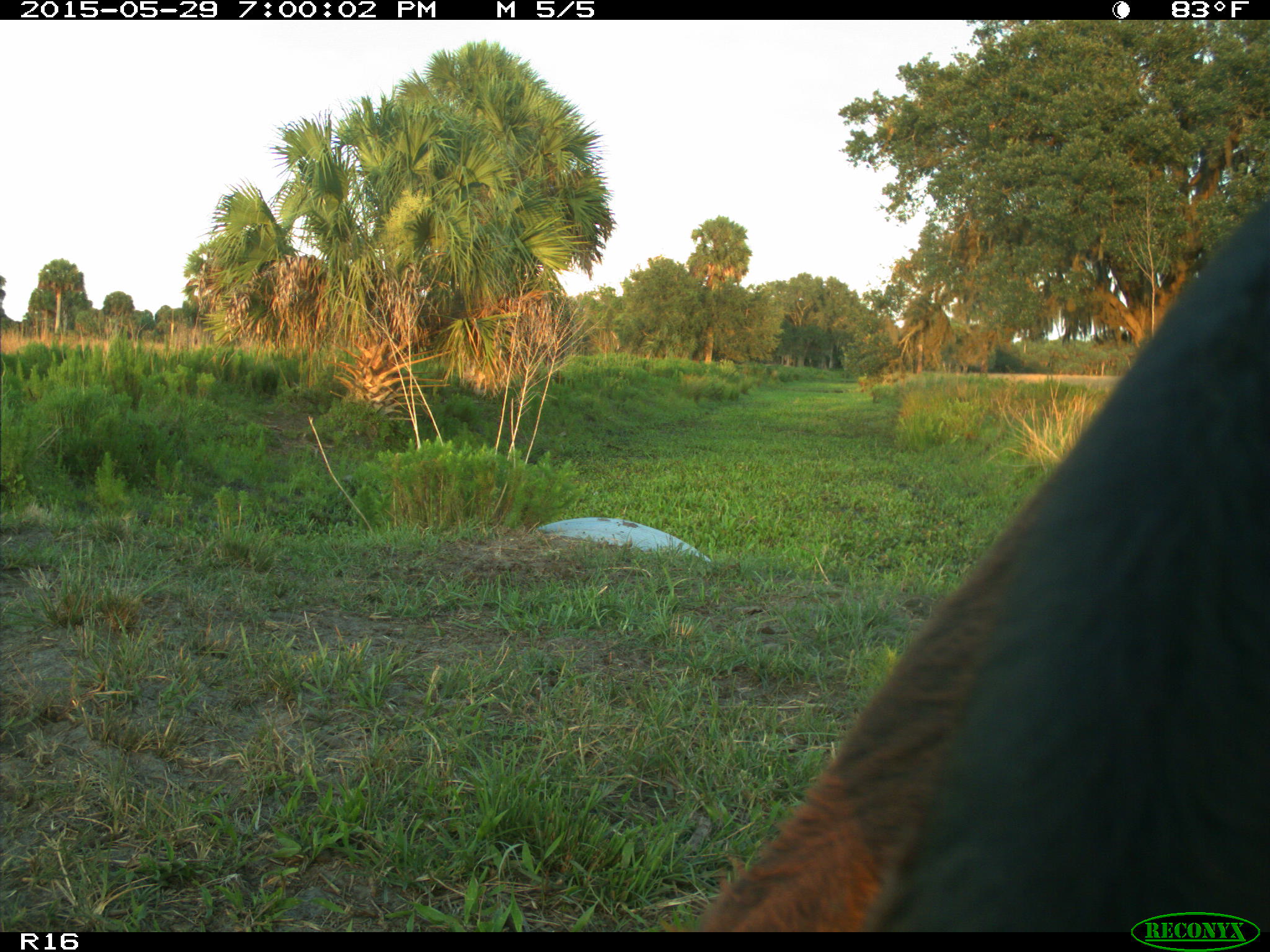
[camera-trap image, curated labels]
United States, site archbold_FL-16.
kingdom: Animalia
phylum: Chordata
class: Mammalia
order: Artiodactyla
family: Bovidae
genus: Bos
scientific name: Bos taurus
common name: domestic cow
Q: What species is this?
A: Bos taurus (domestic cow).